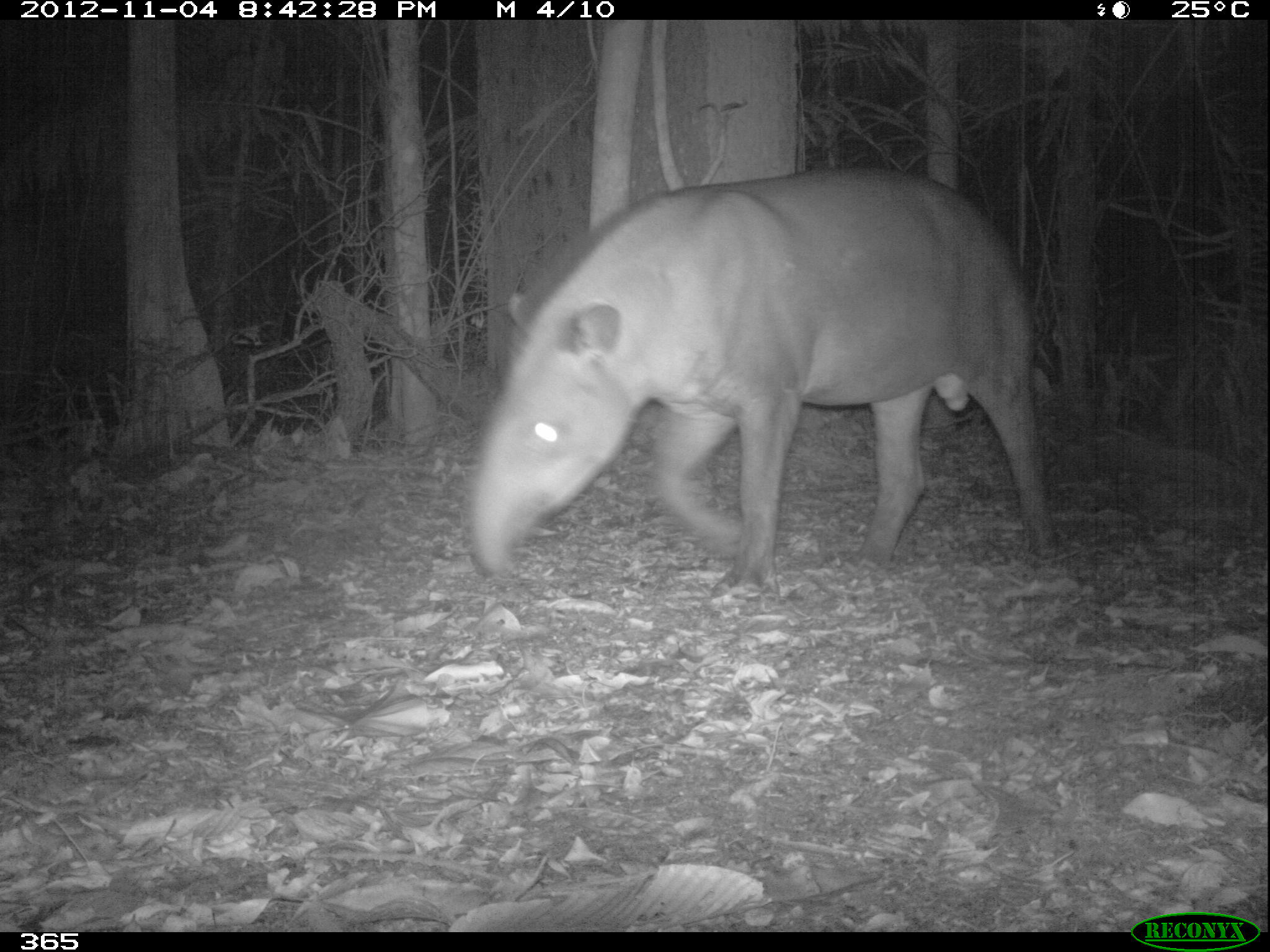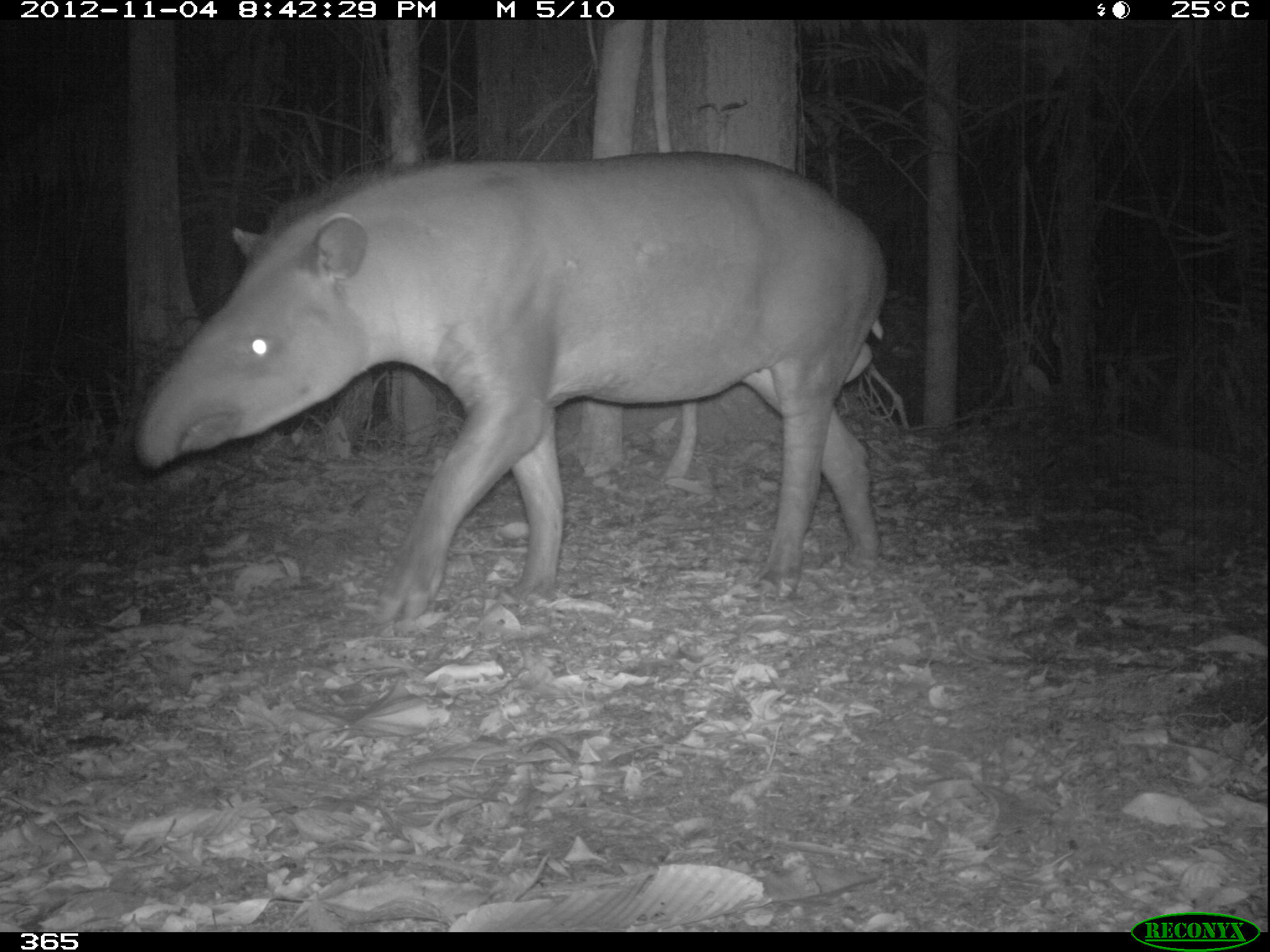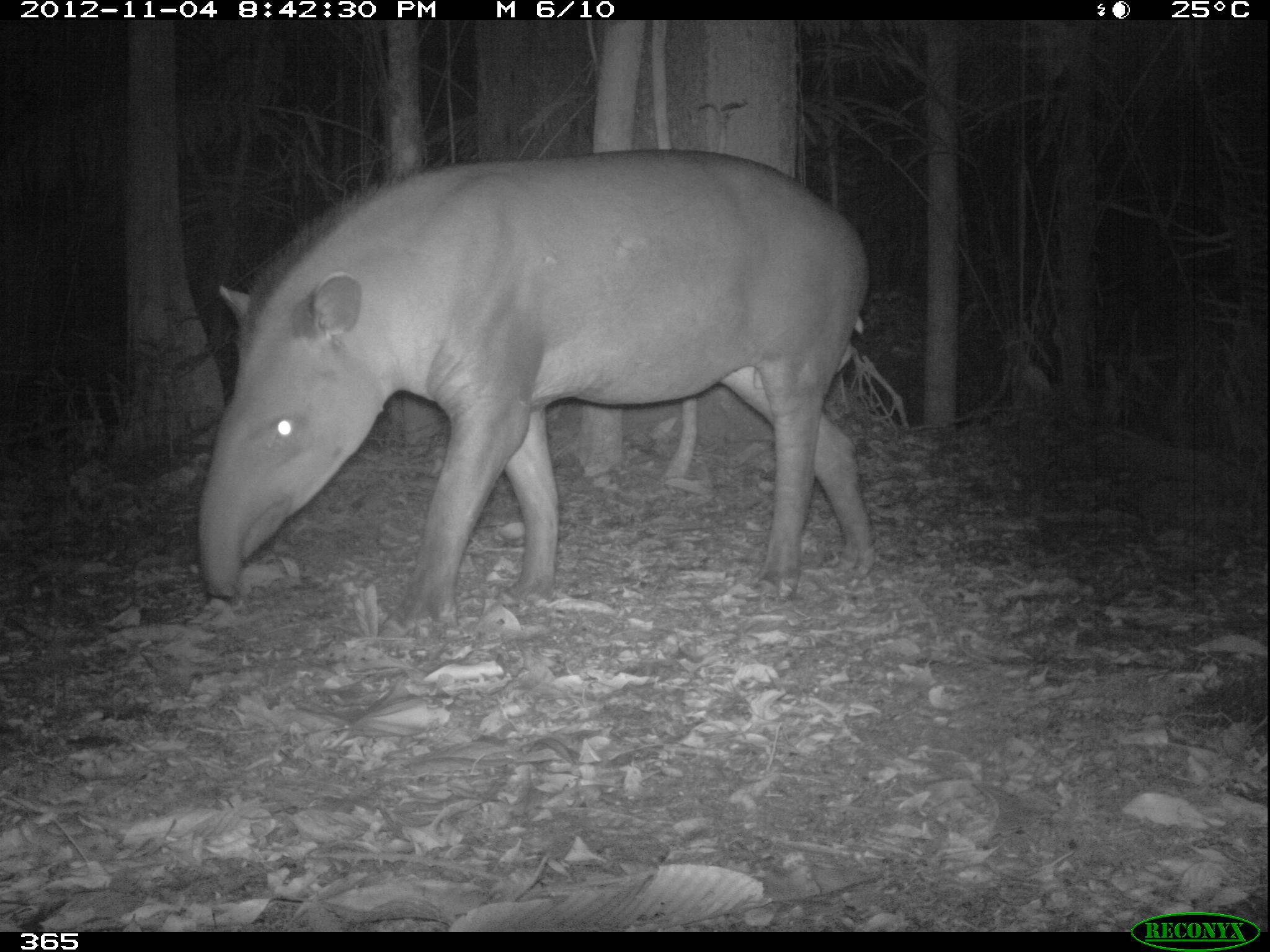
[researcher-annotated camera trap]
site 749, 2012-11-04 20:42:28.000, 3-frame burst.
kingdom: Animalia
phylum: Chordata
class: Mammalia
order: Perissodactyla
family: Tapiridae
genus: Tapirus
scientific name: Tapirus terrestris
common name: south american tapir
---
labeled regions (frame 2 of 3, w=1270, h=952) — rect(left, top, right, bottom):
tapirus terrestris: rect(132, 152, 885, 623)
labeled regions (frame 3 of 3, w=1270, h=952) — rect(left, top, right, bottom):
tapirus terrestris: rect(194, 149, 871, 629)